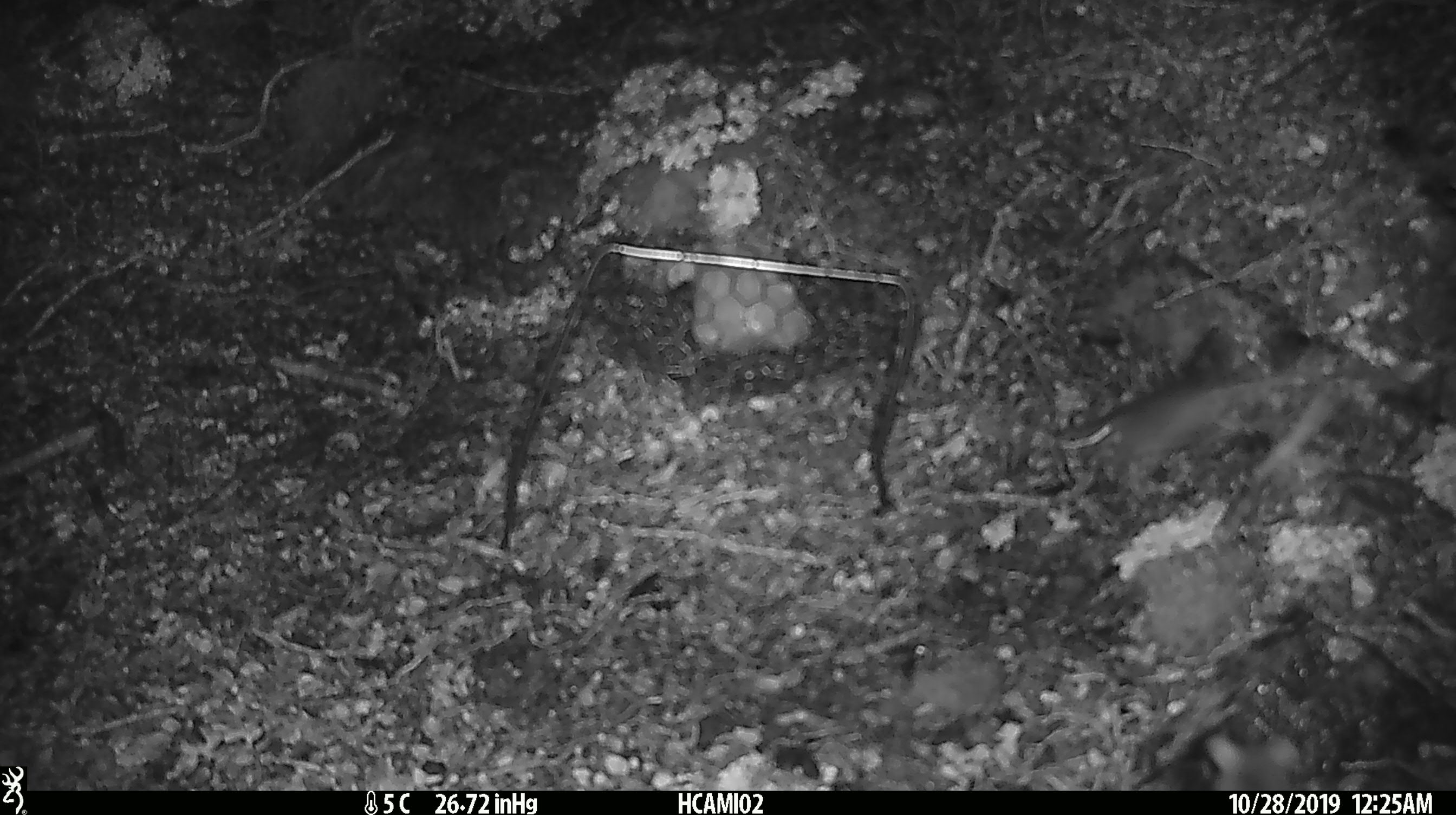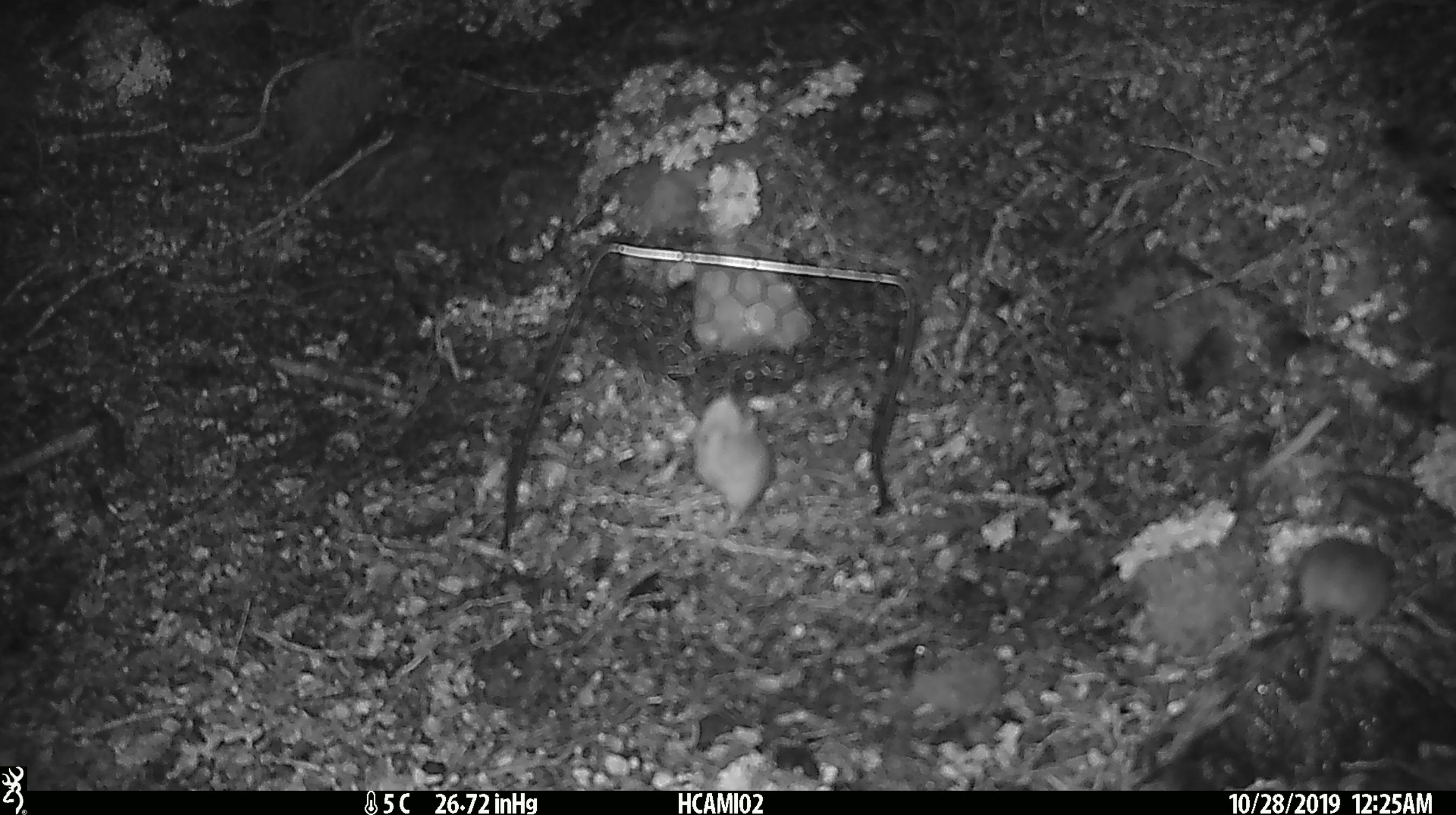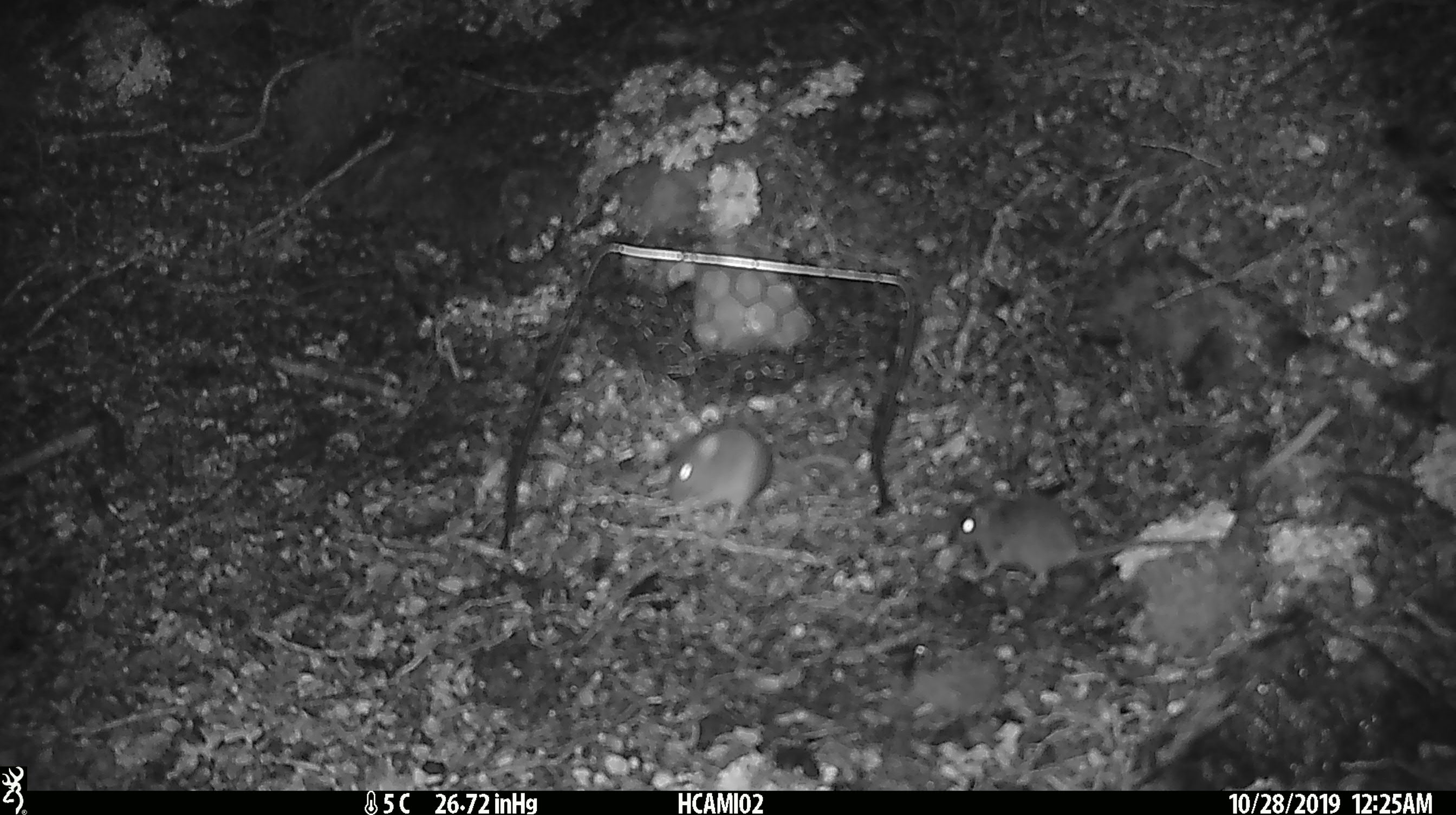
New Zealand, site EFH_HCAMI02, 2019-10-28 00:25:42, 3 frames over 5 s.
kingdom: Animalia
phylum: Chordata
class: Mammalia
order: Rodentia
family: Muridae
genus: Mus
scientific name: Mus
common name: mouse